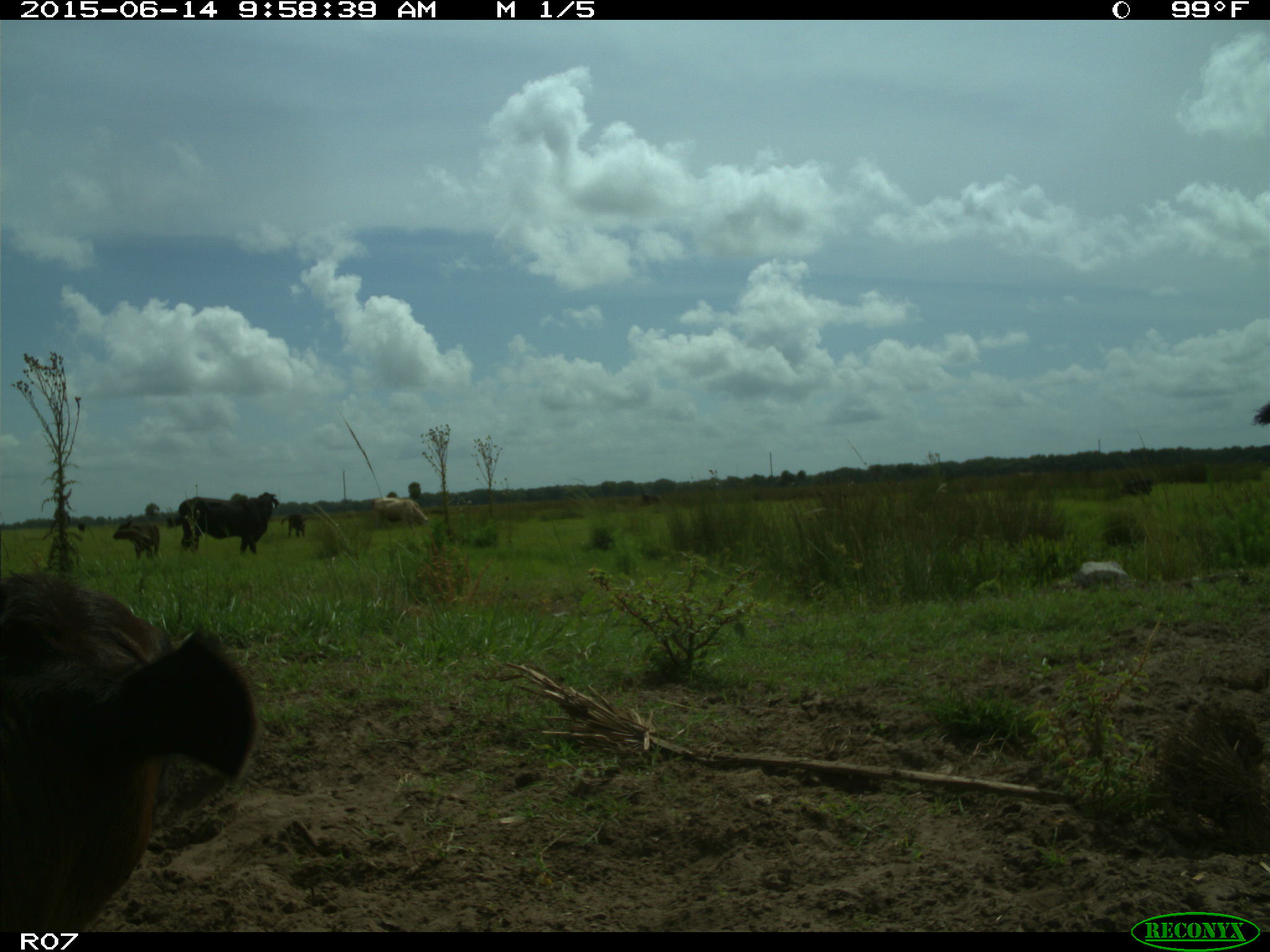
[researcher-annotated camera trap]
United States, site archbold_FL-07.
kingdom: Animalia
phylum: Chordata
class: Mammalia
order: Artiodactyla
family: Bovidae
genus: Bos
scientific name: Bos taurus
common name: domestic cow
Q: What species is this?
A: Bos taurus (domestic cow).